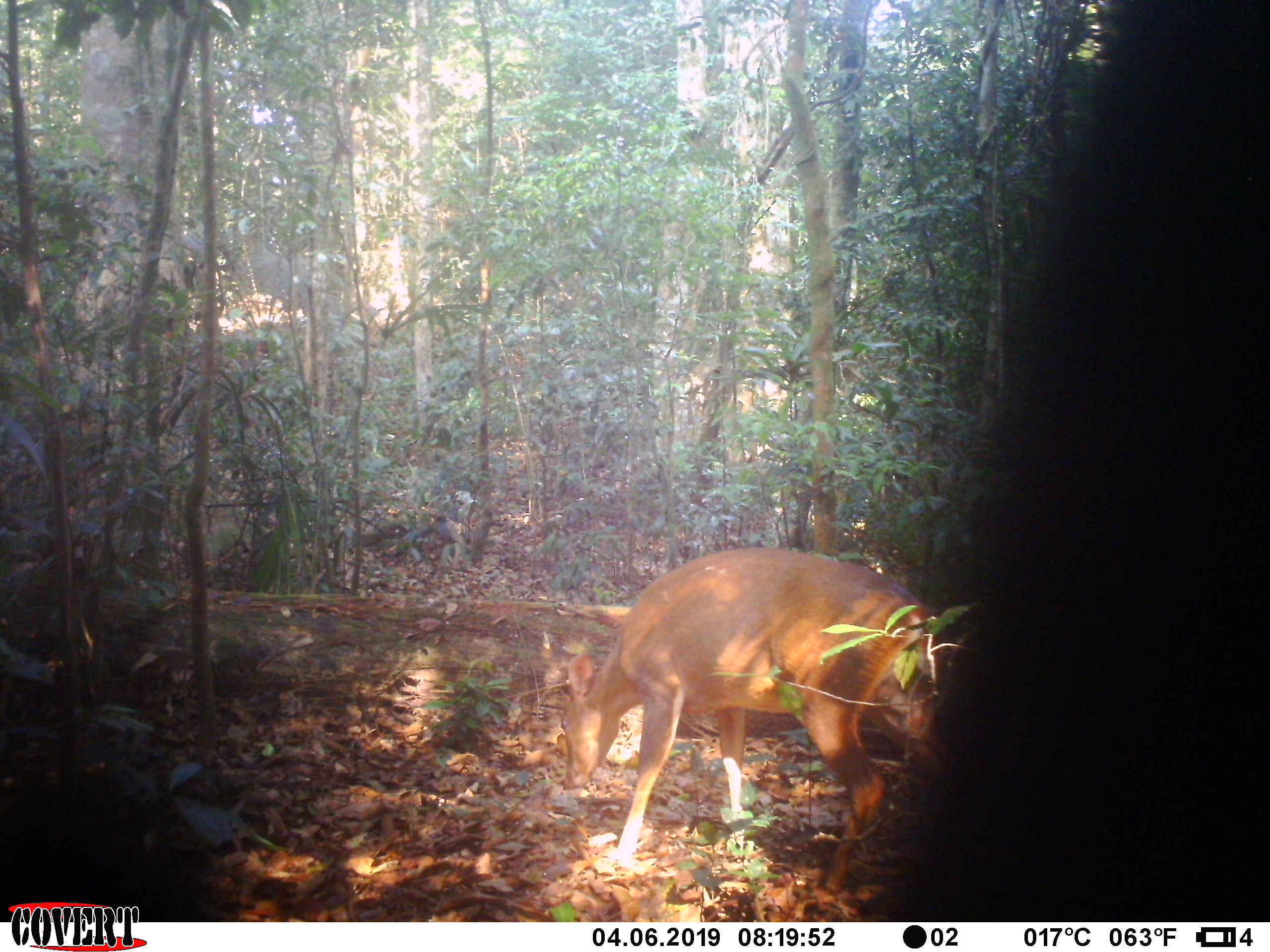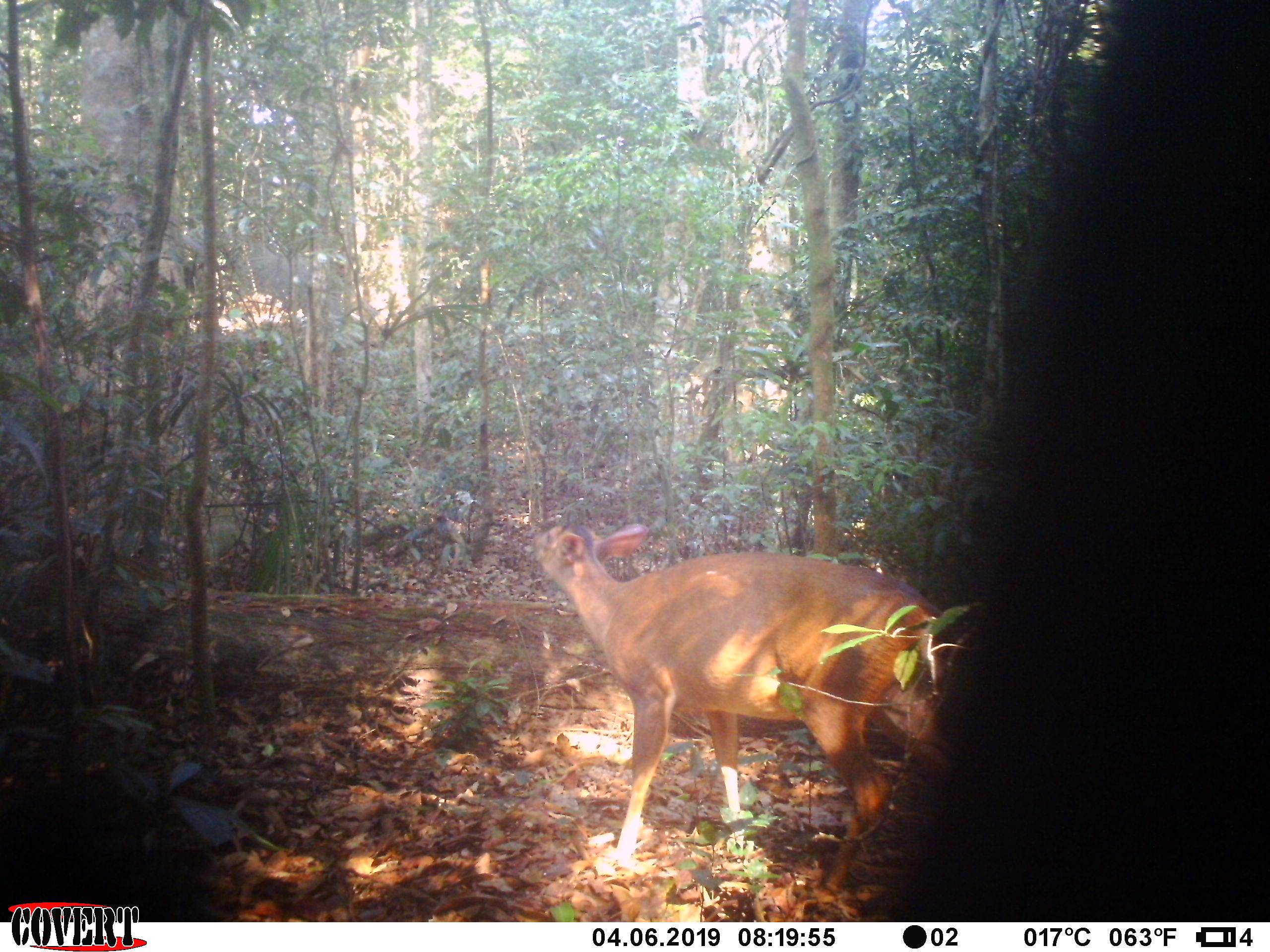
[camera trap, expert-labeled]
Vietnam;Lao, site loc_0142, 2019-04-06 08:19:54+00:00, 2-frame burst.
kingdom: Animalia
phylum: Chordata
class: Mammalia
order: Artiodactyla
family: Cervidae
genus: Muntiacus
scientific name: Muntiacus vuquangensis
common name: large-antlered muntjac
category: large antlered muntjac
Large antlered muntjac (large-antlered muntjac) (Muntiacus vuquangensis). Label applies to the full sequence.